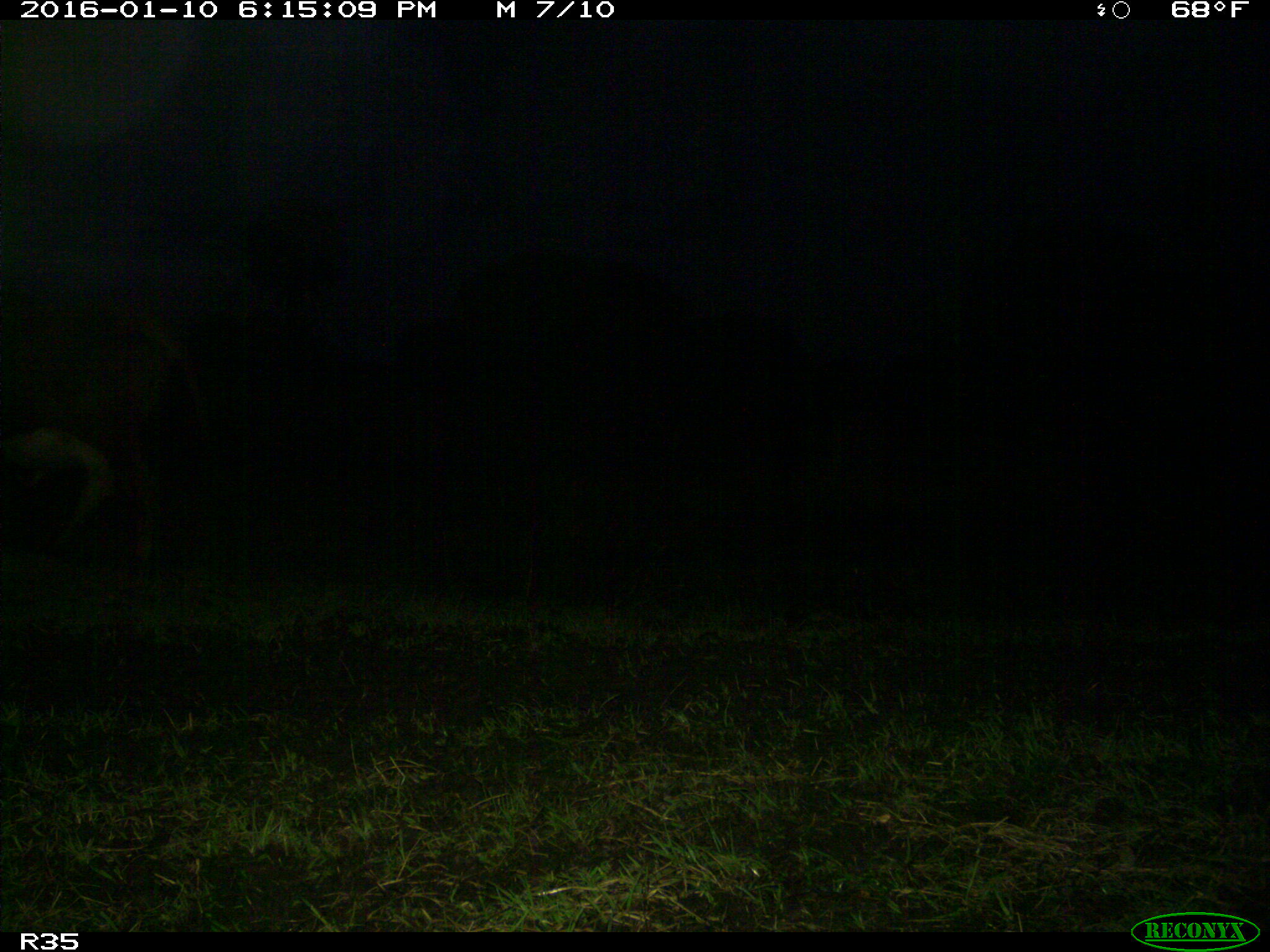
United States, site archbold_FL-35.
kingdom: Animalia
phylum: Chordata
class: Mammalia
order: Artiodactyla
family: Bovidae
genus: Bos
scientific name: Bos taurus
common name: domestic cow